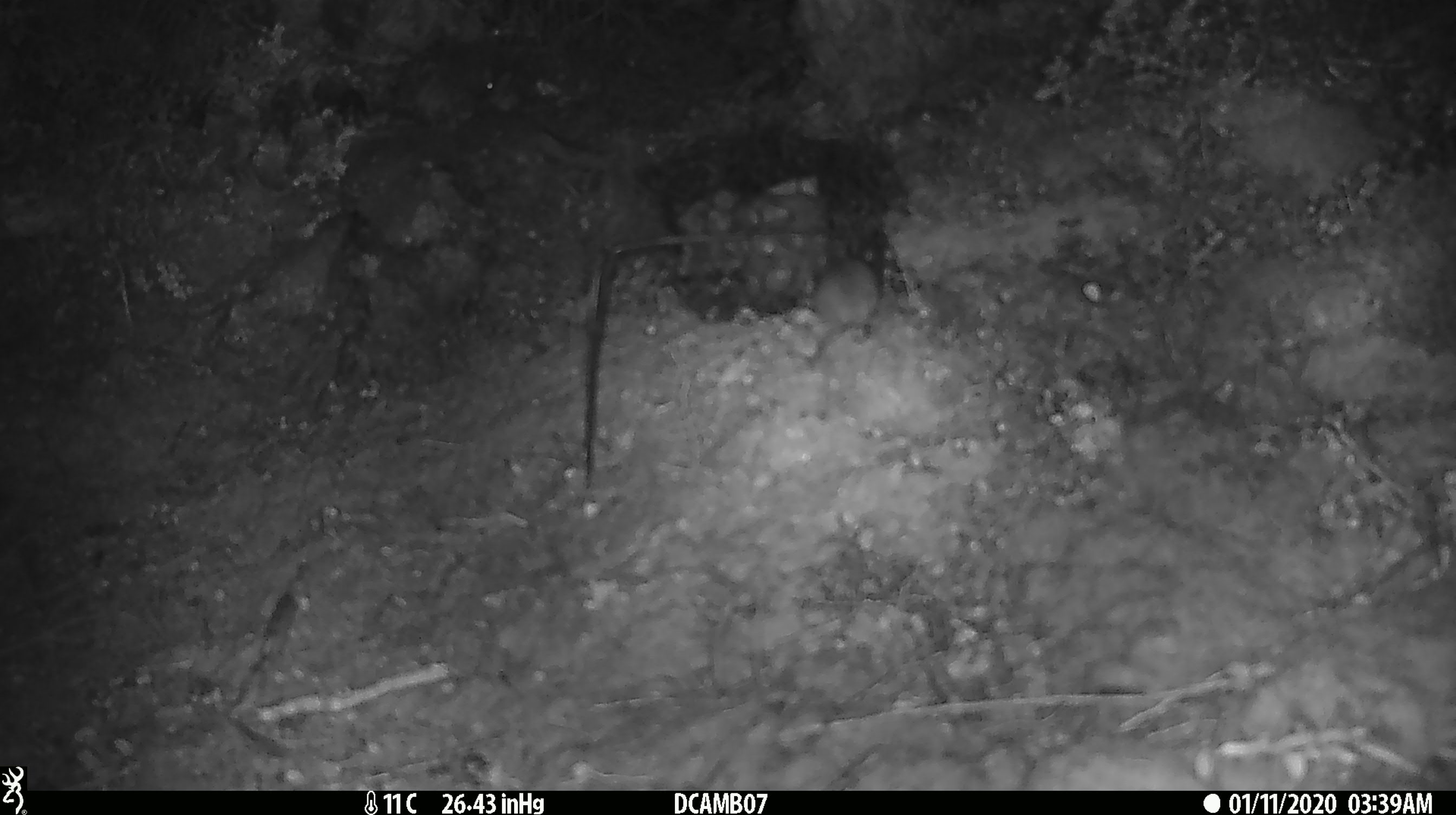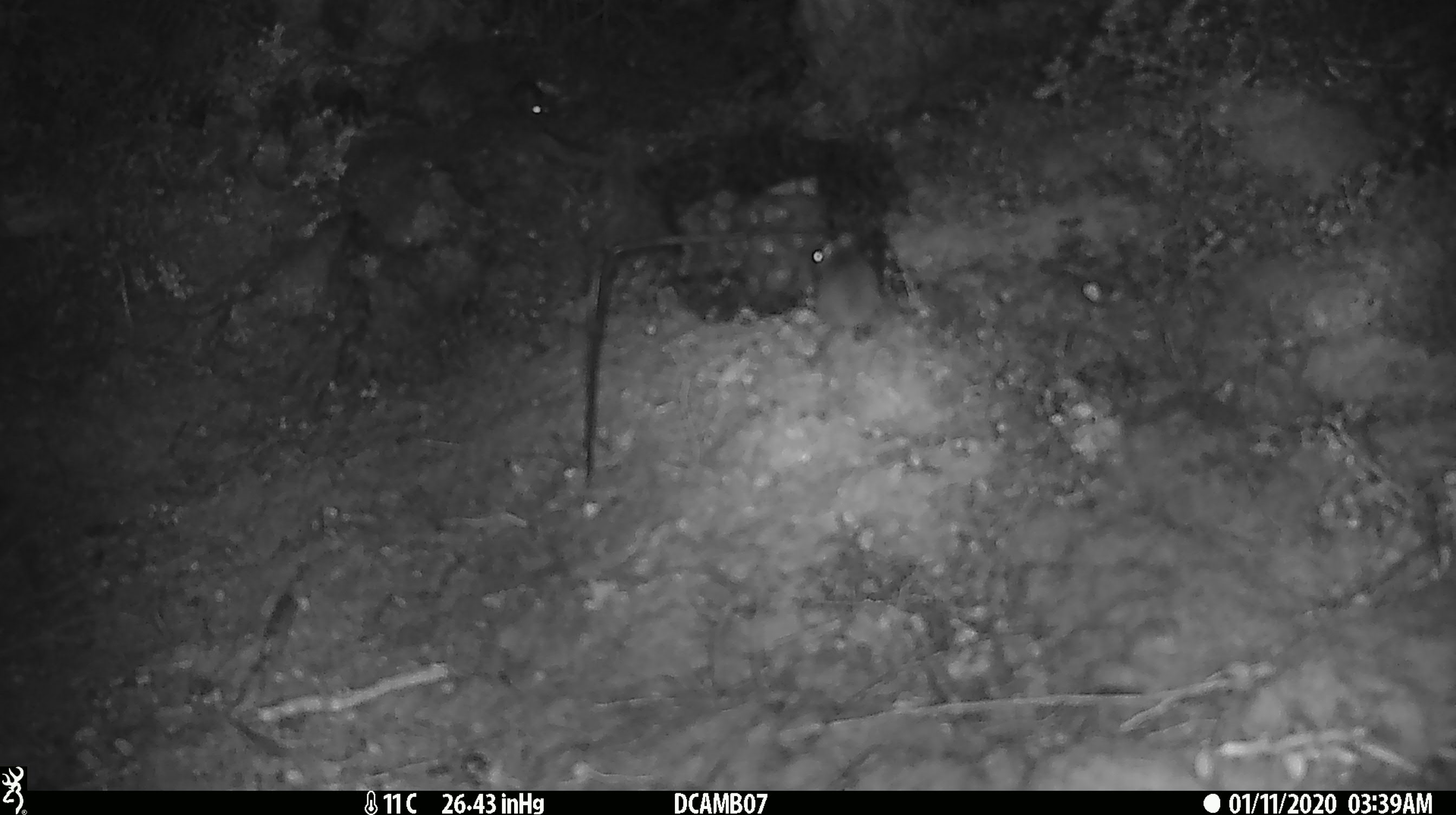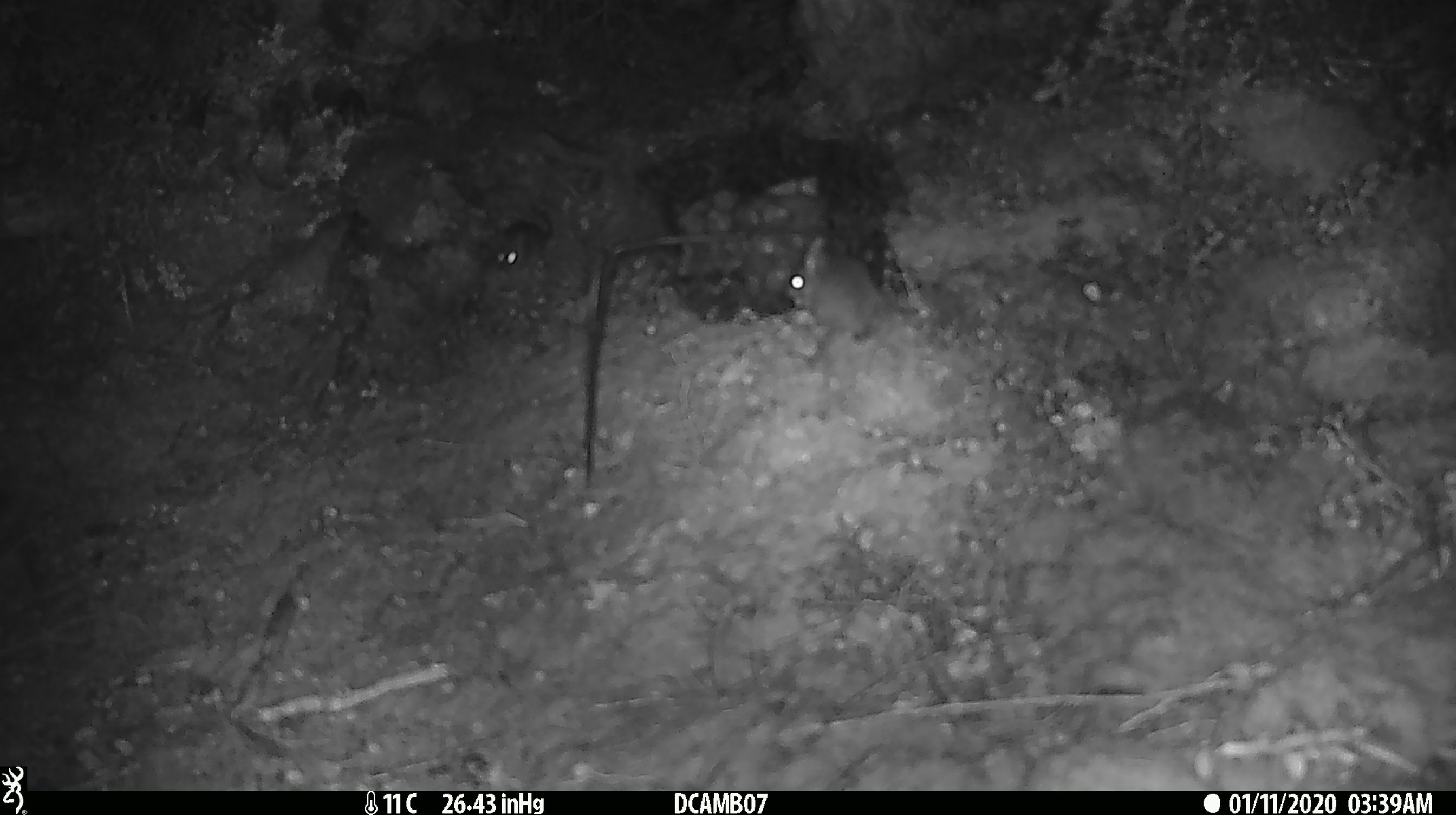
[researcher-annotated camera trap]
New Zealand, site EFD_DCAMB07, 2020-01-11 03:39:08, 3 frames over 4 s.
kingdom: Animalia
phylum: Chordata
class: Mammalia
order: Rodentia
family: Muridae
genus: Mus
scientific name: Mus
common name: mouse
Mouse (Mus).